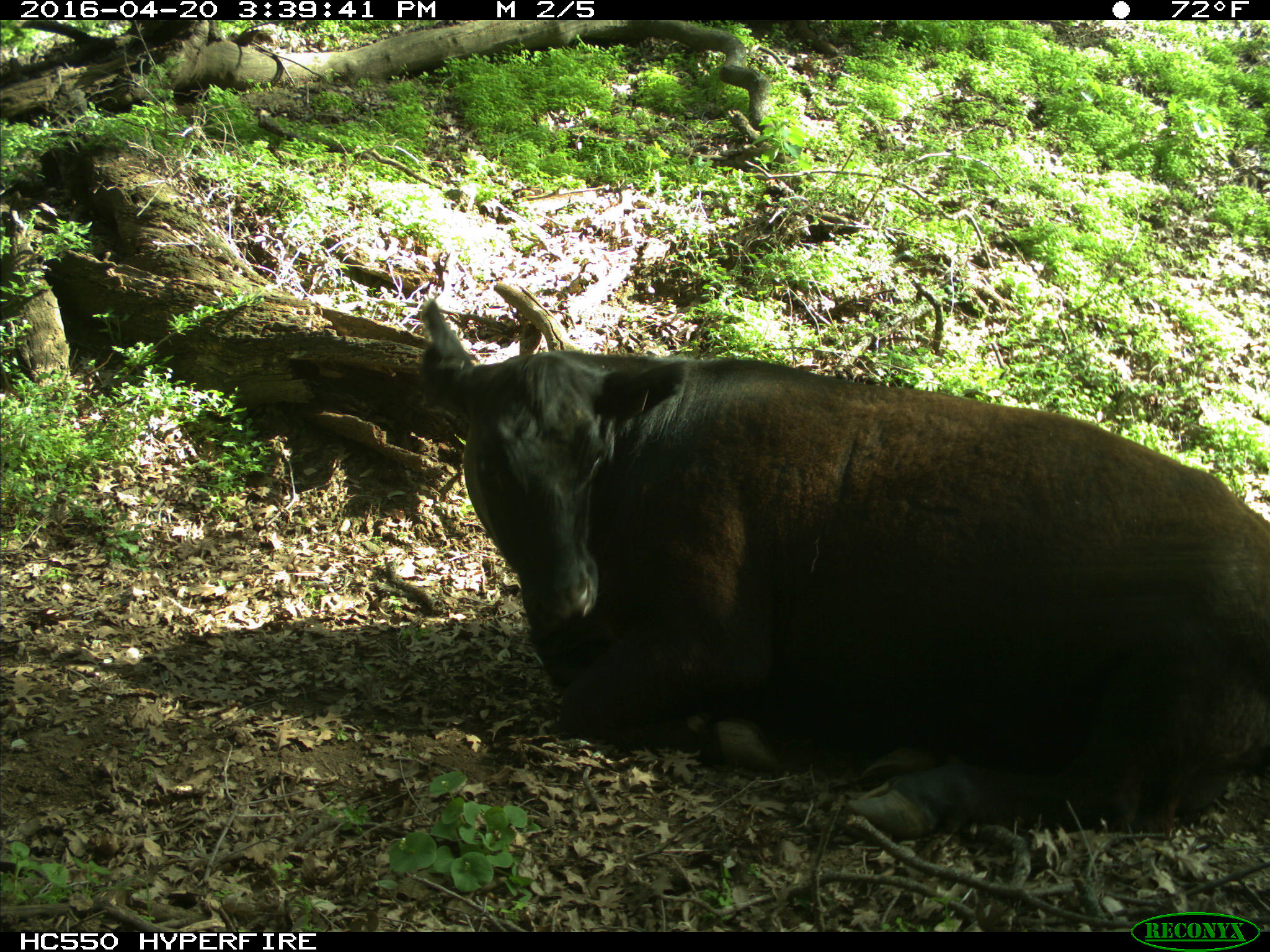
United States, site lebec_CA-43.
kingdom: Animalia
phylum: Chordata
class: Mammalia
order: Artiodactyla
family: Bovidae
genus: Bos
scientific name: Bos taurus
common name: domestic cow